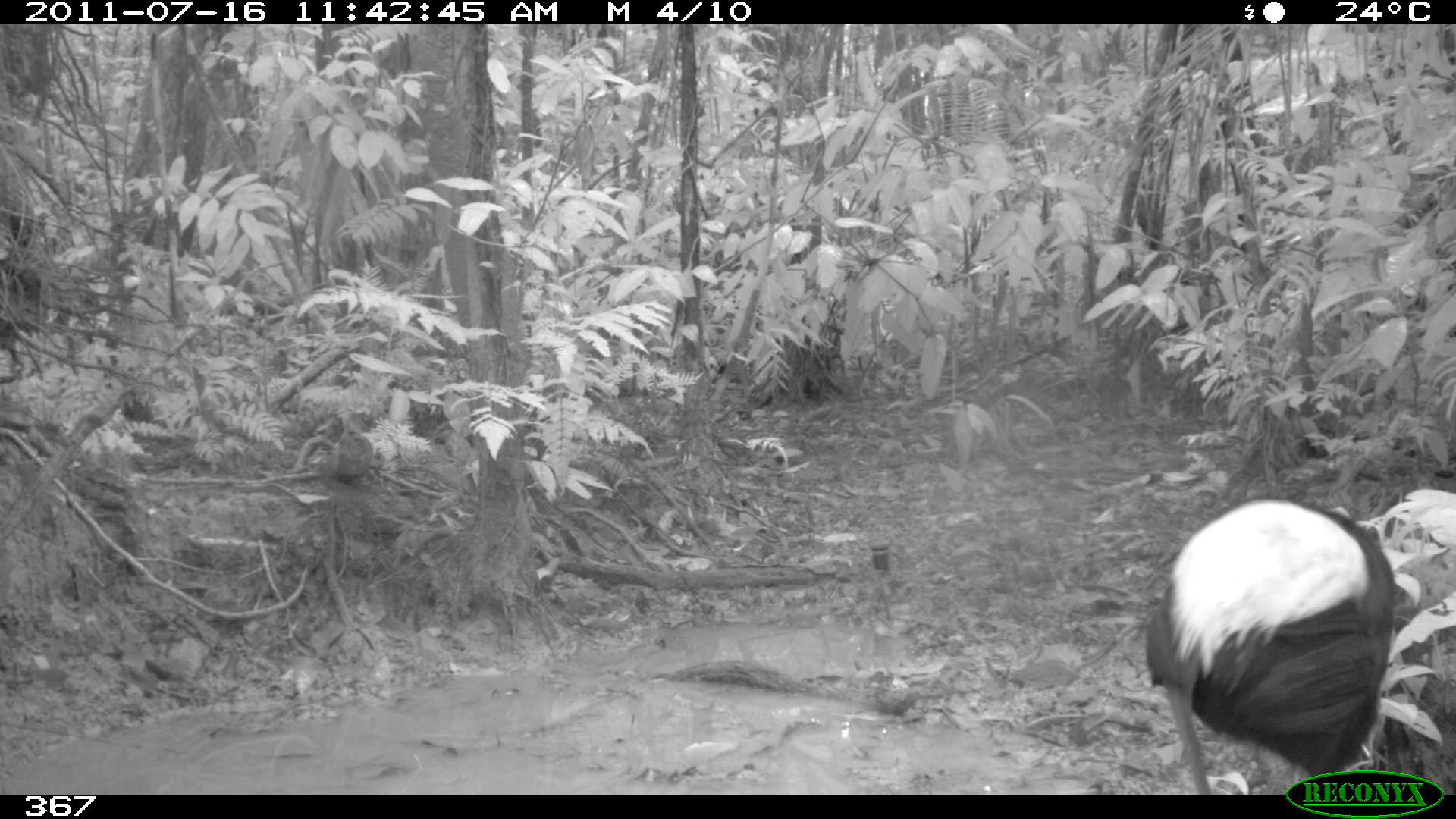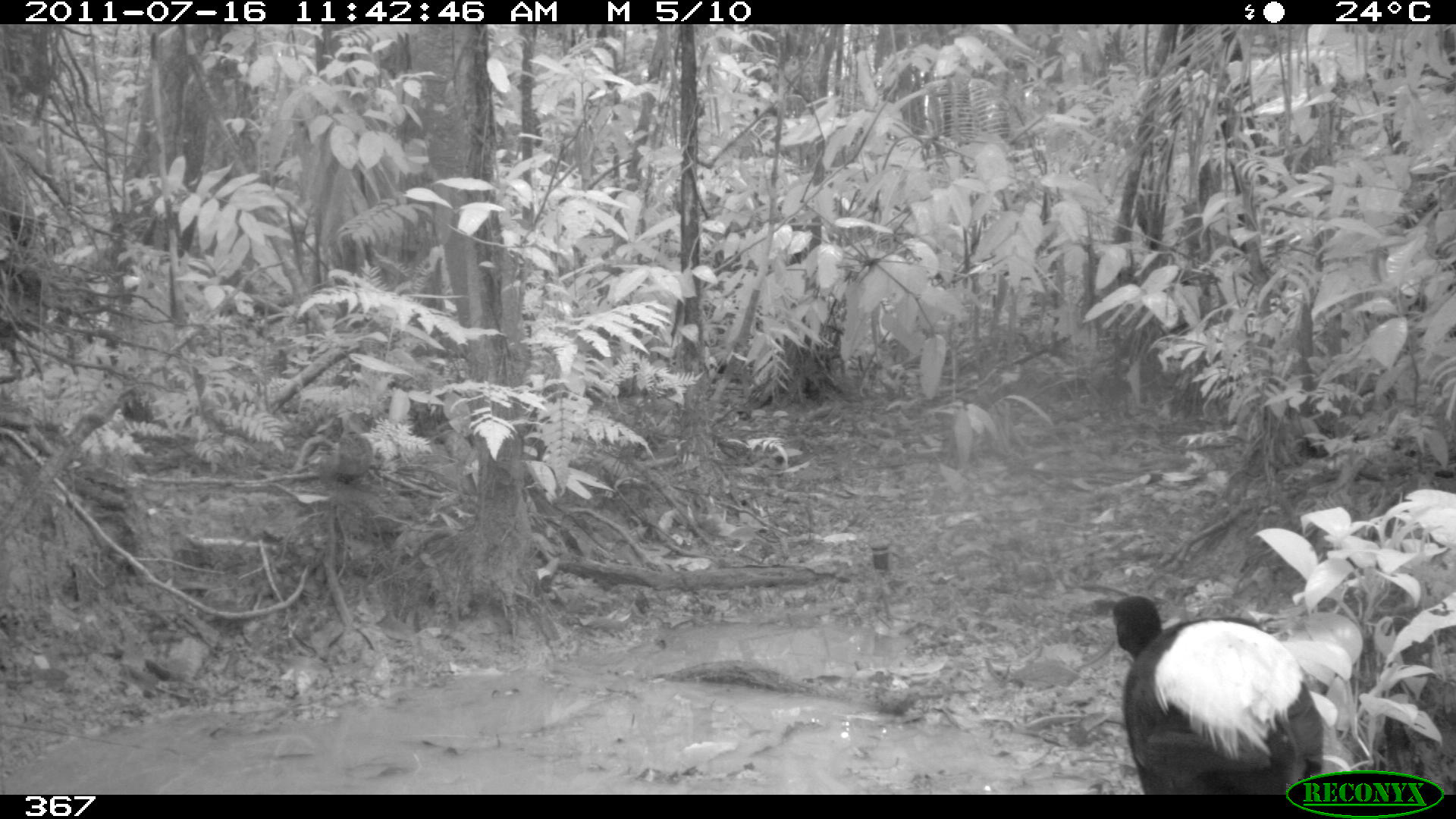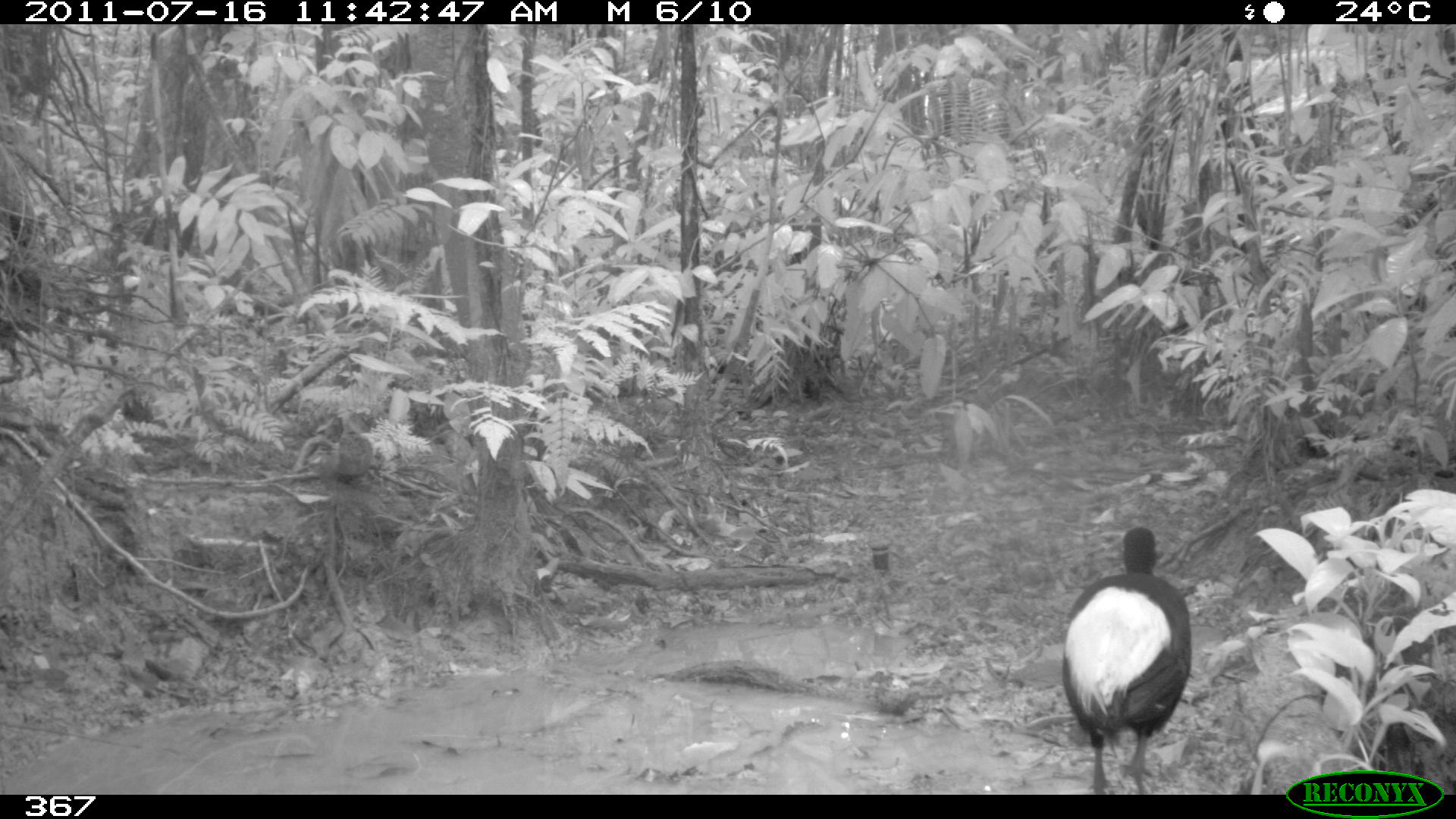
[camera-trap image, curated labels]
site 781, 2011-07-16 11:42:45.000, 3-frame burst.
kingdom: Animalia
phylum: Chordata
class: Aves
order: Gruiformes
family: Psophiidae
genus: Psophia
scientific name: Psophia leucoptera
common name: pale-winged trumpeter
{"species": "Psophia leucoptera (pale-winged trumpeter)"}